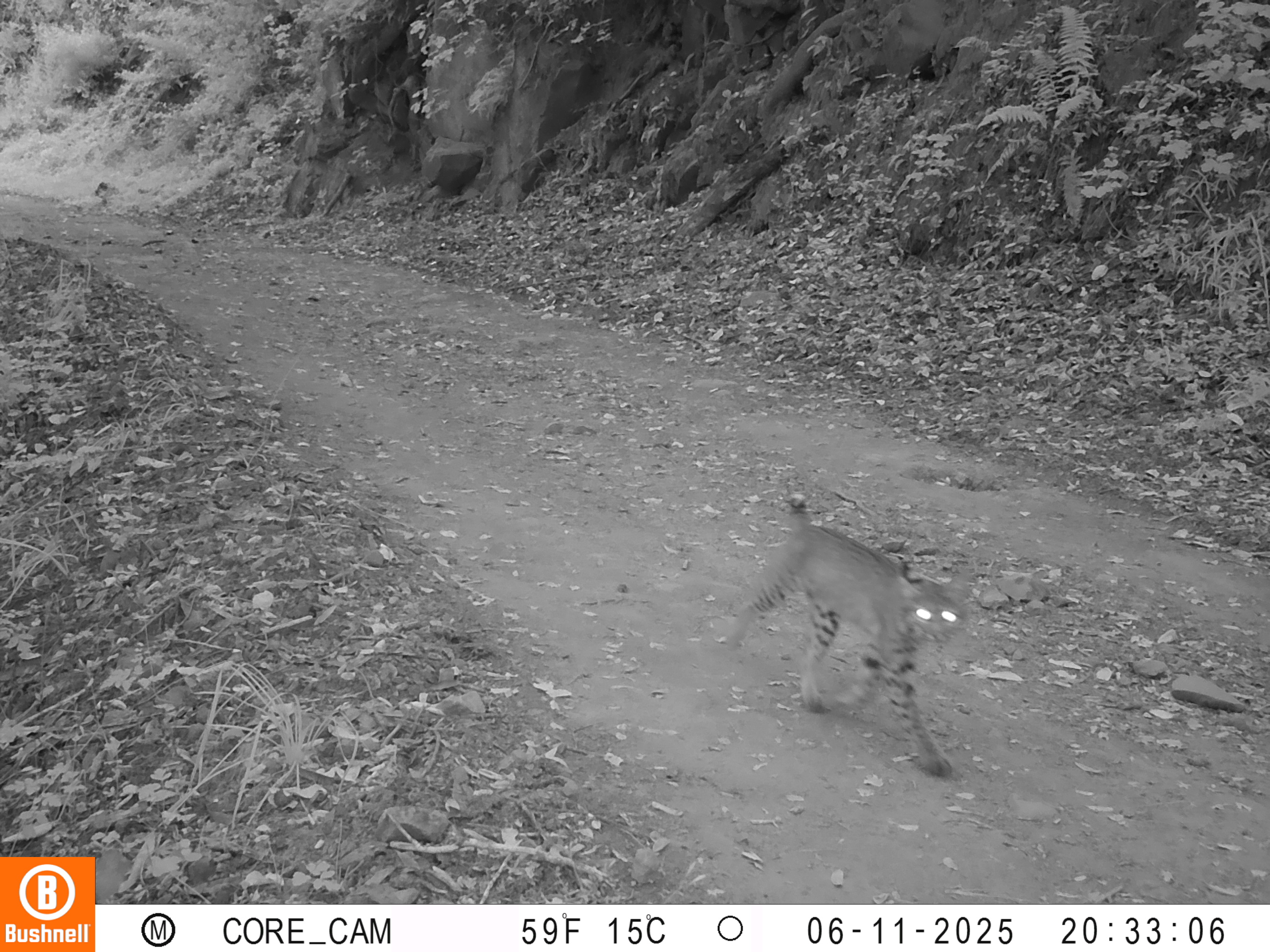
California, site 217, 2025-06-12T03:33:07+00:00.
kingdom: Animalia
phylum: Chordata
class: Mammalia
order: Carnivora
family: Felidae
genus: Lynx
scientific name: Lynx rufus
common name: bobcat